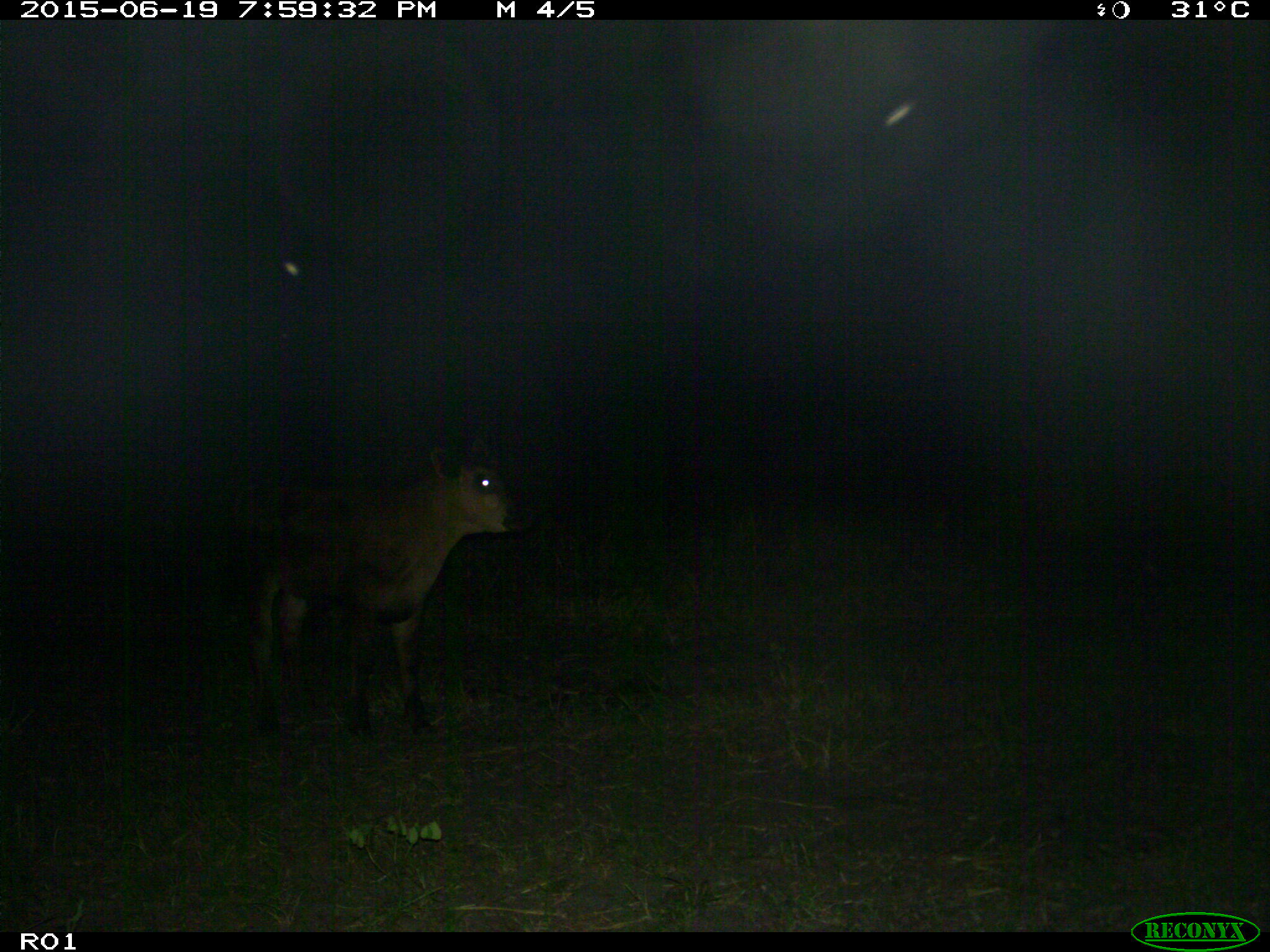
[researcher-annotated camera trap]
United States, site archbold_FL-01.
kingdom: Animalia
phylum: Chordata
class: Mammalia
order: Artiodactyla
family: Bovidae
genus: Bos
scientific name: Bos taurus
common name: domestic cow